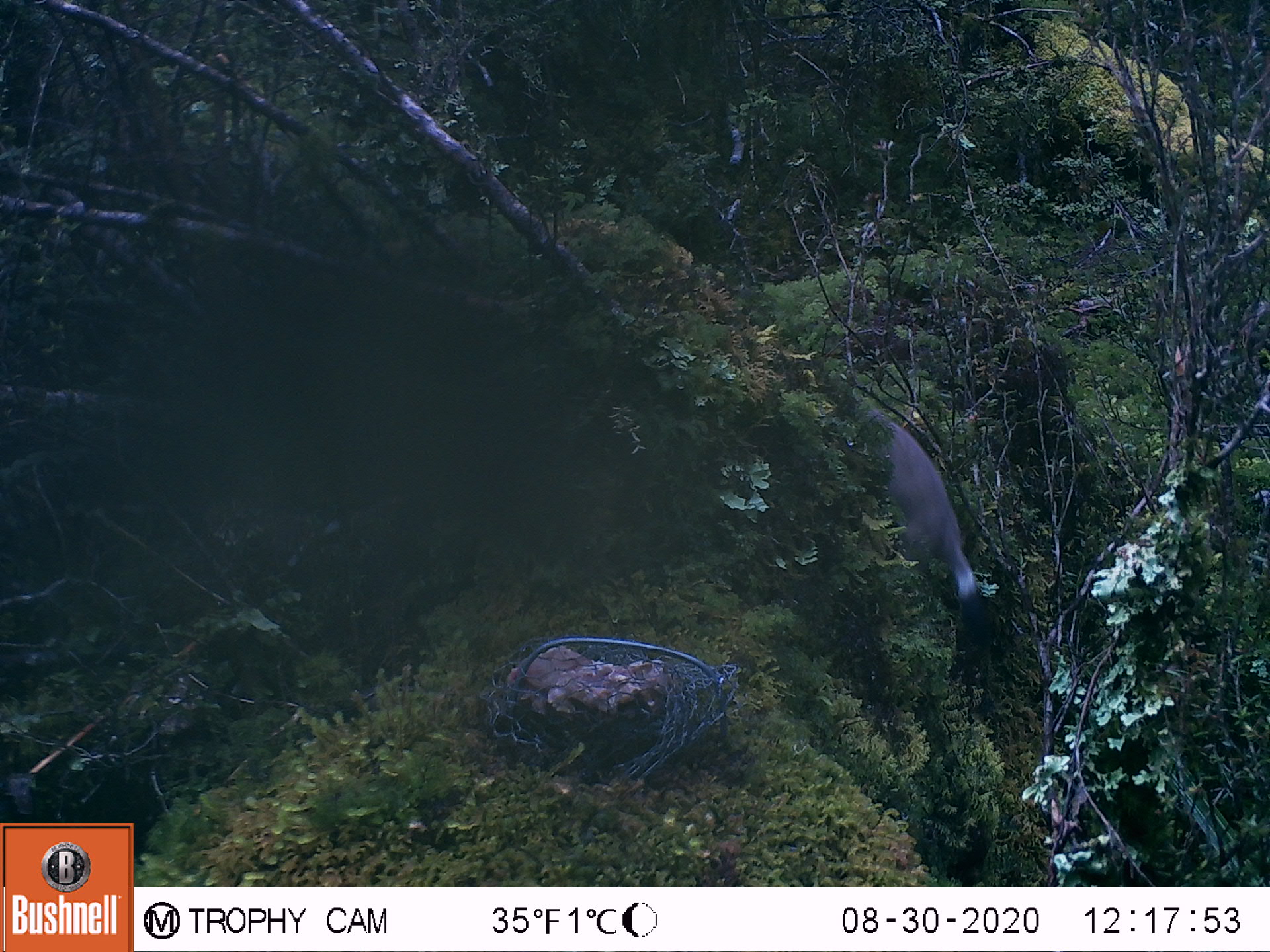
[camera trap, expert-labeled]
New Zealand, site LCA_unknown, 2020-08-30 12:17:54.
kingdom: Animalia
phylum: Chordata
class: Mammalia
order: Carnivora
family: Mustelidae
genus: Mustela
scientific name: Mustela erminea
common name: stoat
Stoat (Mustela erminea).